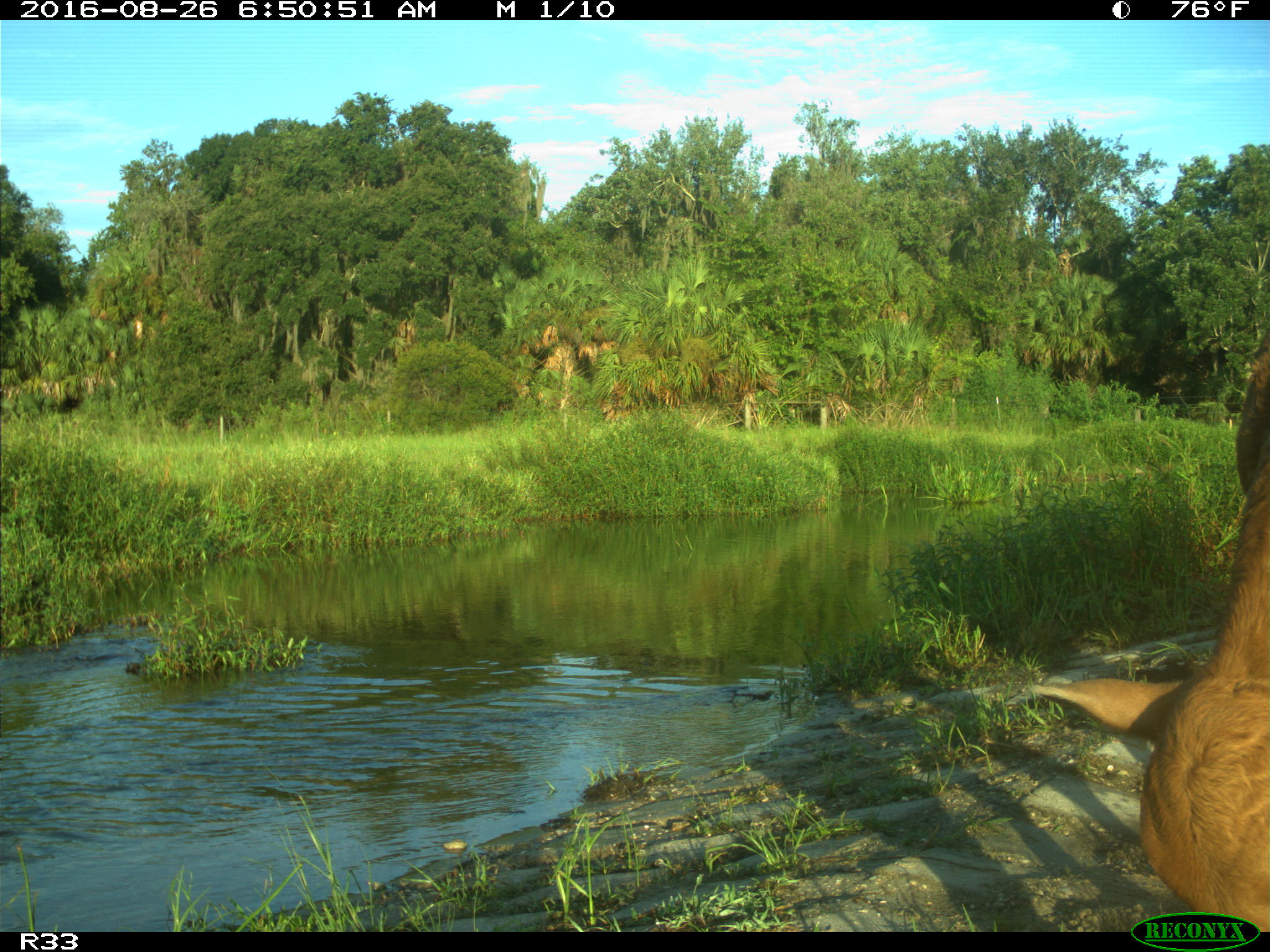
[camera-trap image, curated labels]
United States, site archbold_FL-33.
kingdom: Animalia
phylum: Chordata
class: Mammalia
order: Artiodactyla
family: Bovidae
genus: Bos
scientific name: Bos taurus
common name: domestic cow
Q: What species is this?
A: Bos taurus (domestic cow).